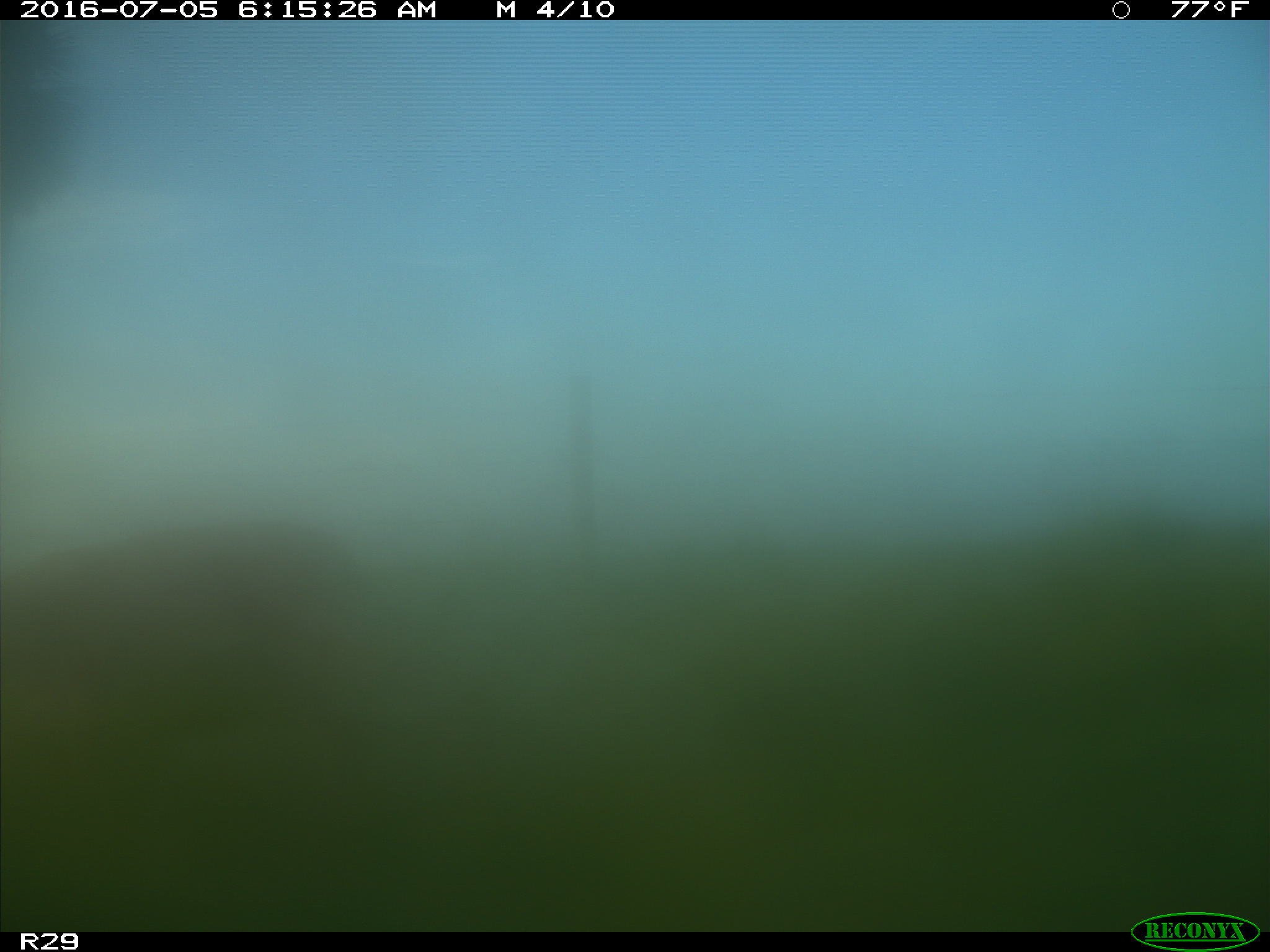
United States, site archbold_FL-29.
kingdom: Animalia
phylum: Chordata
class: Mammalia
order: Artiodactyla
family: Cervidae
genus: Odocoileus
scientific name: Odocoileus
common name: deer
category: unidentified deer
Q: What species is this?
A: Unidentified deer (deer) (Odocoileus).